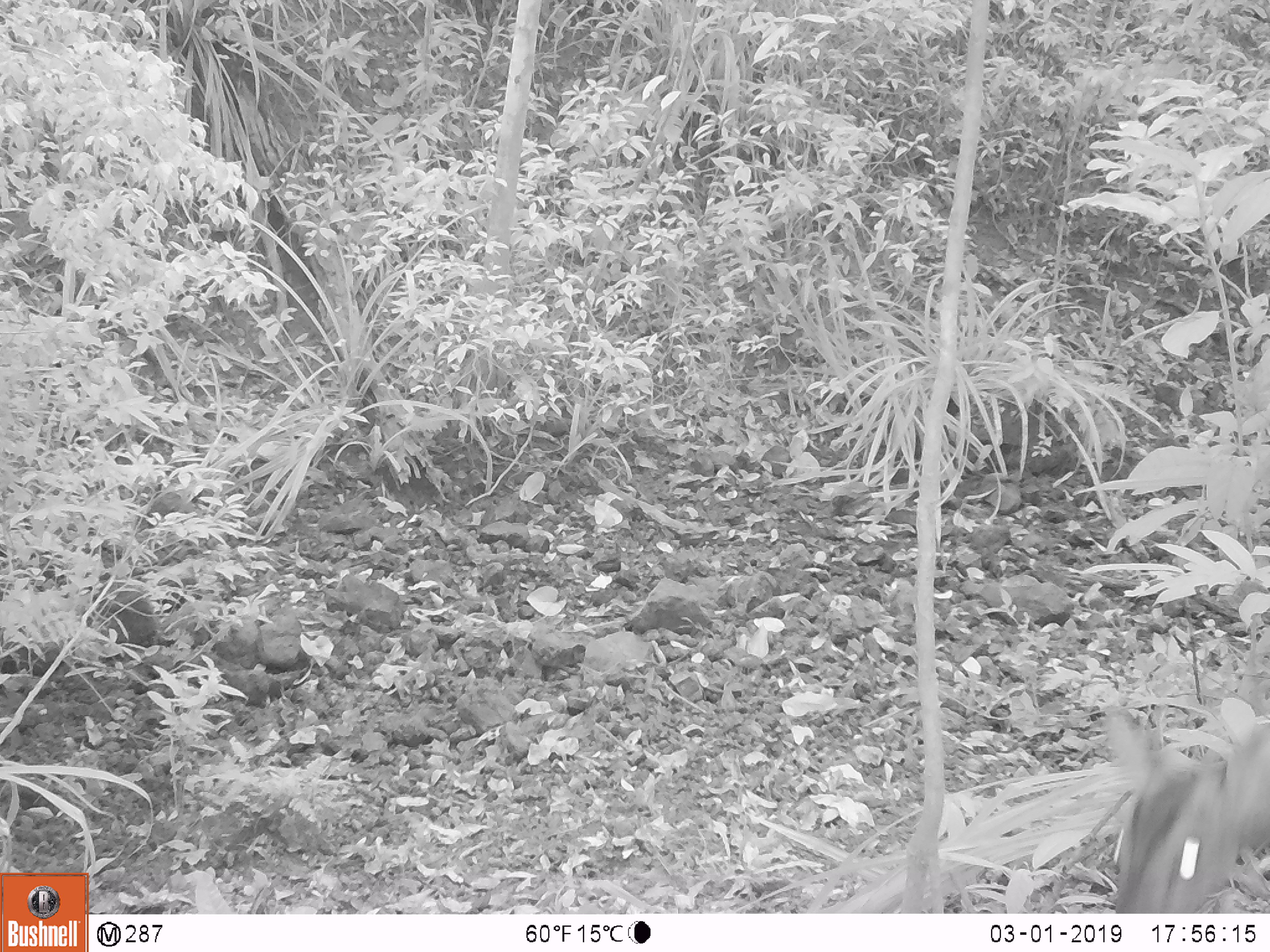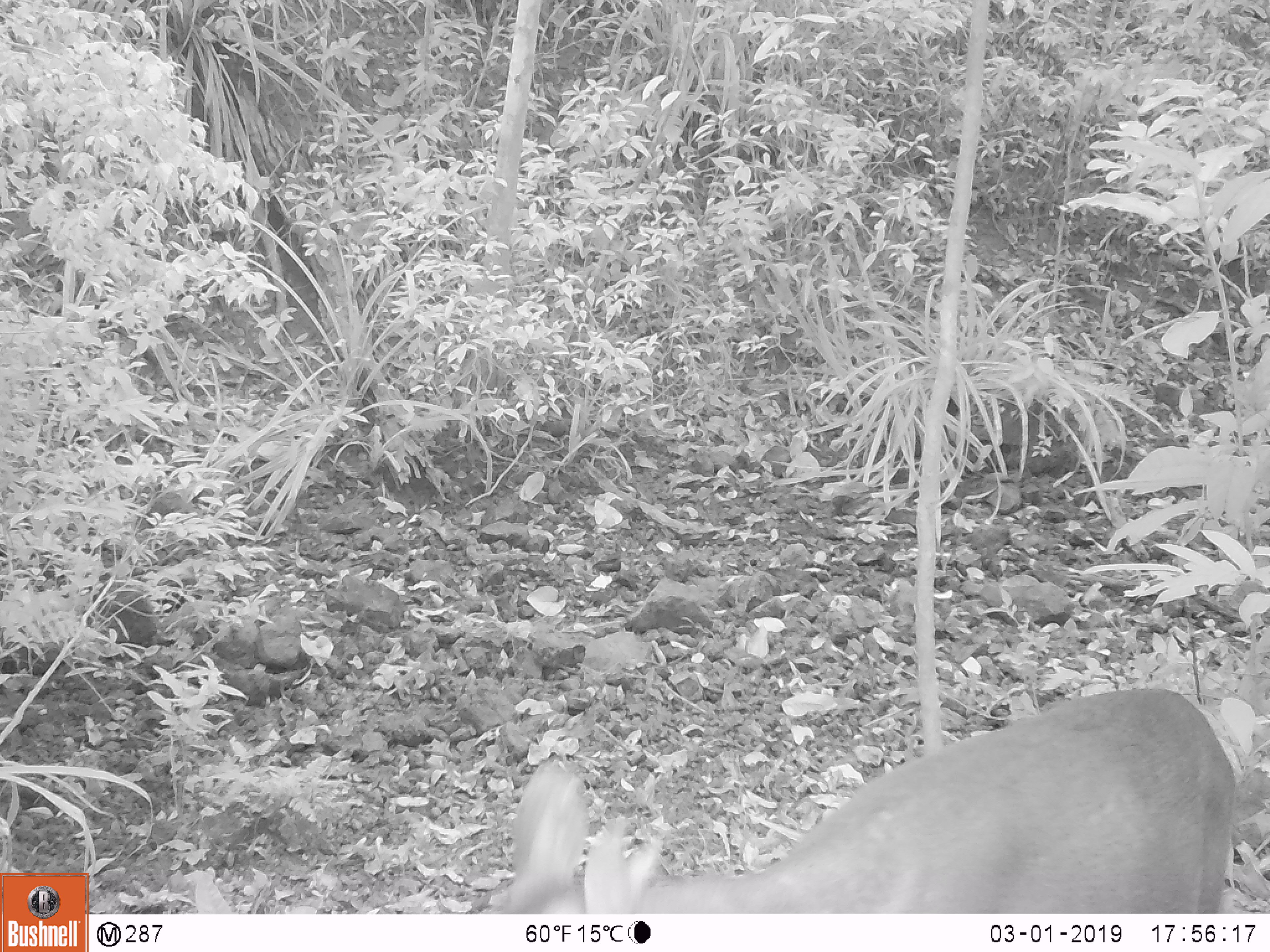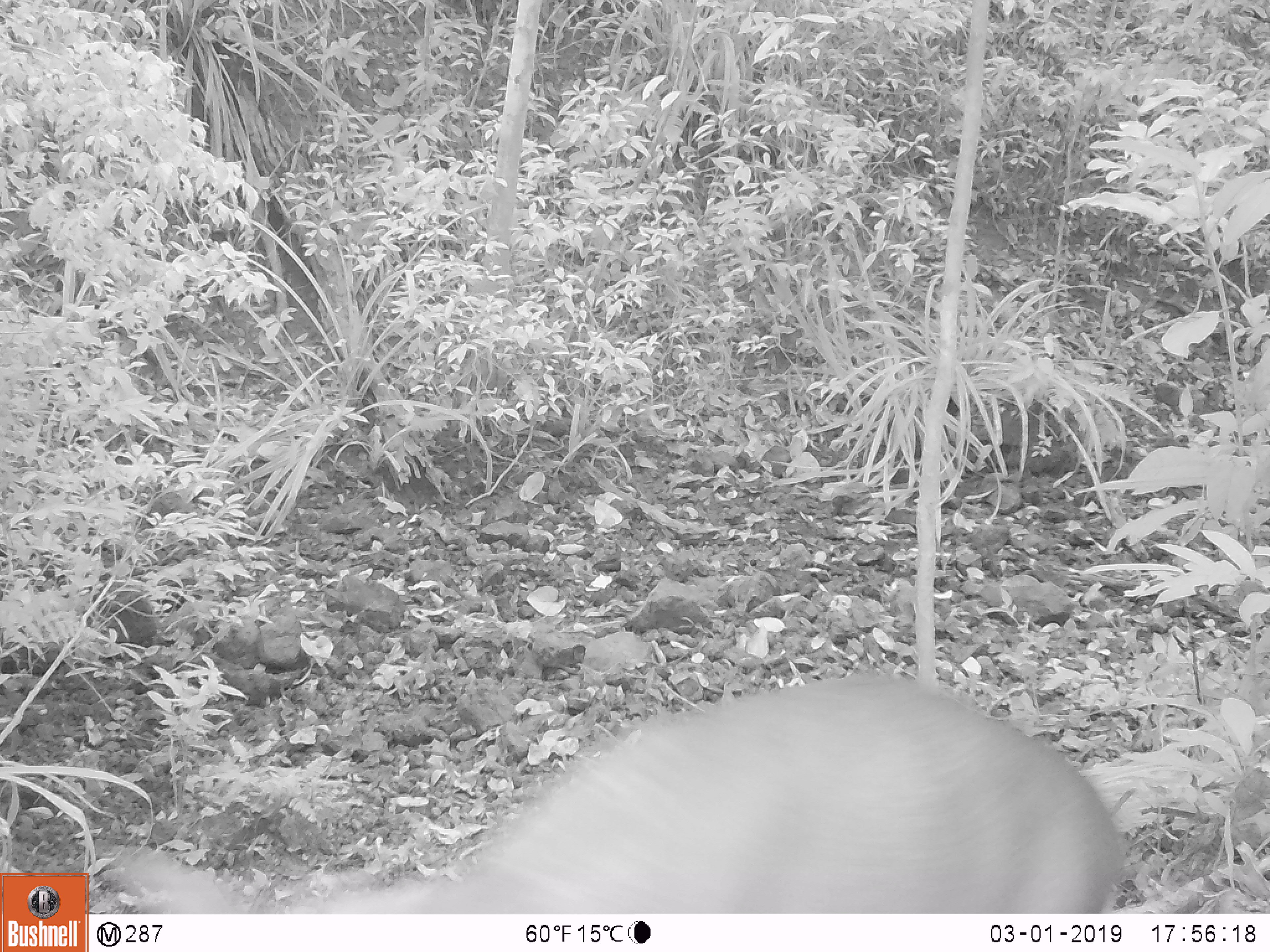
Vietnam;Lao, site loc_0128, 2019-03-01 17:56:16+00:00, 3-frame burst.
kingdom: Animalia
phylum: Chordata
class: Mammalia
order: Artiodactyla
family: Cervidae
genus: Muntiacus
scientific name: Muntiacus vuquangensis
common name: large-antlered muntjac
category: large antlered muntjac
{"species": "large antlered muntjac (large-antlered muntjac) (Muntiacus vuquangensis)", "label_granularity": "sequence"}